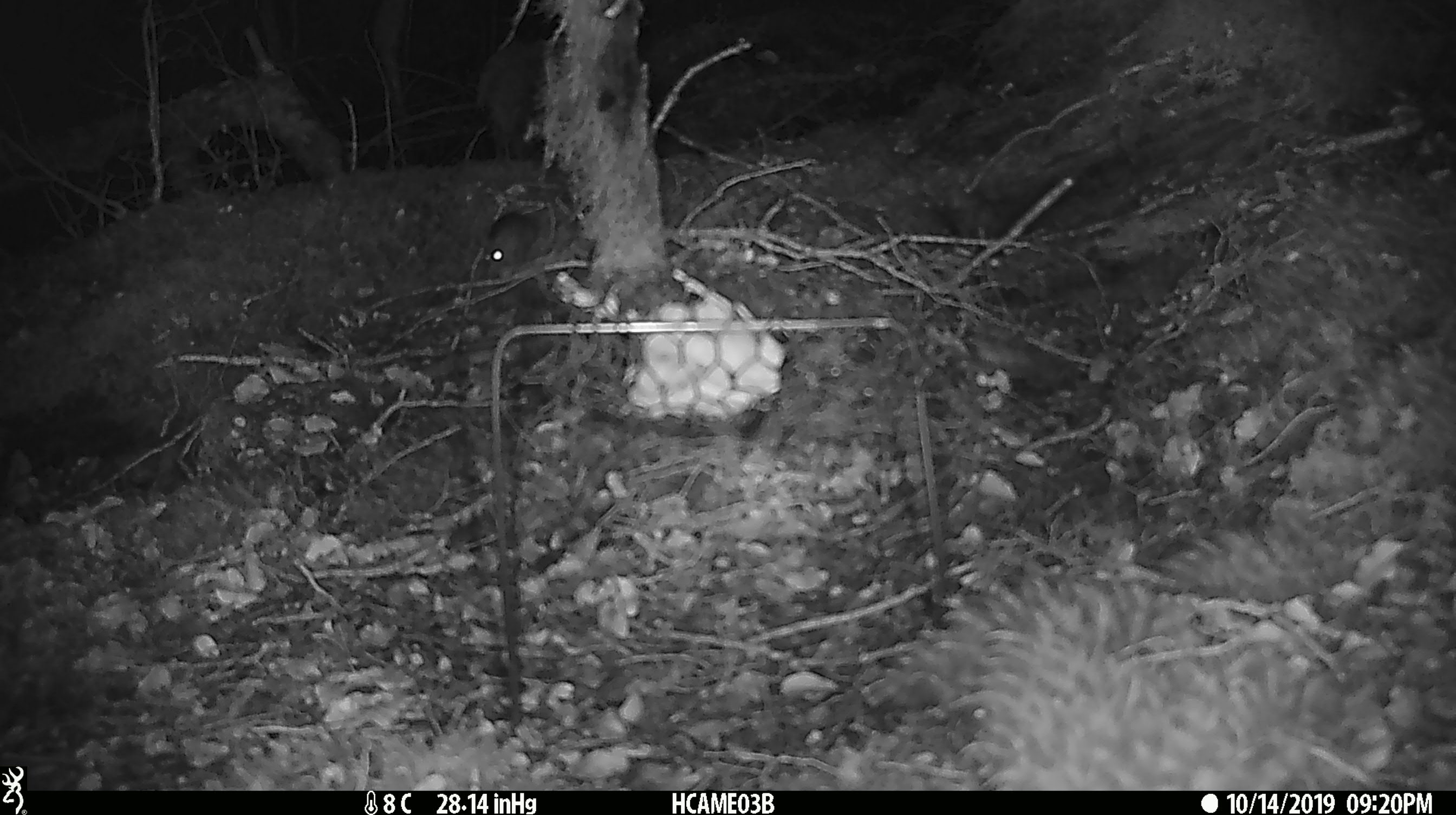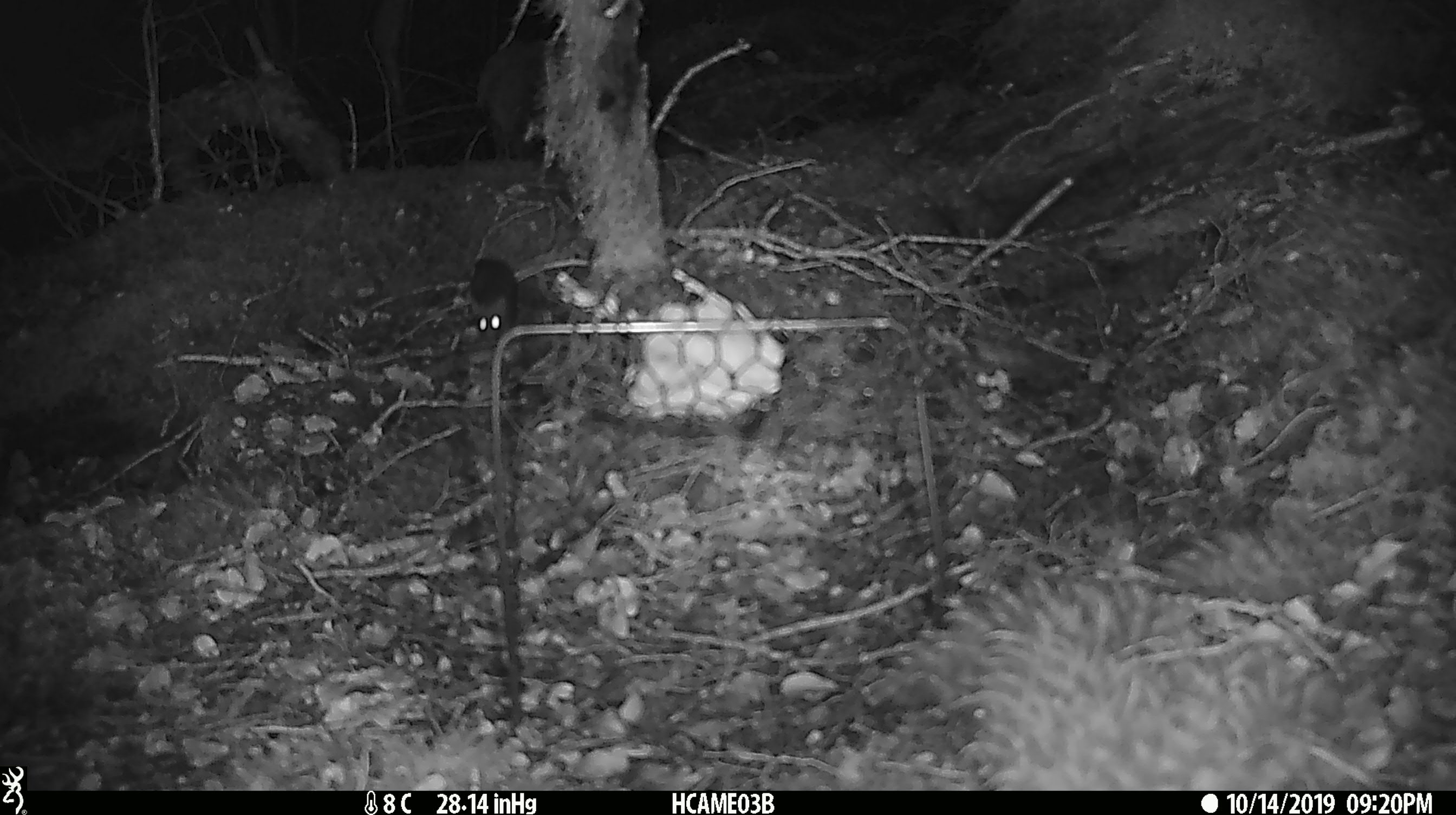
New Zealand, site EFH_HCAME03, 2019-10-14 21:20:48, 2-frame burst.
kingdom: Animalia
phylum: Chordata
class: Mammalia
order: Rodentia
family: Muridae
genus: Mus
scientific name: Mus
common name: mouse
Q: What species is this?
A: Mouse (Mus).